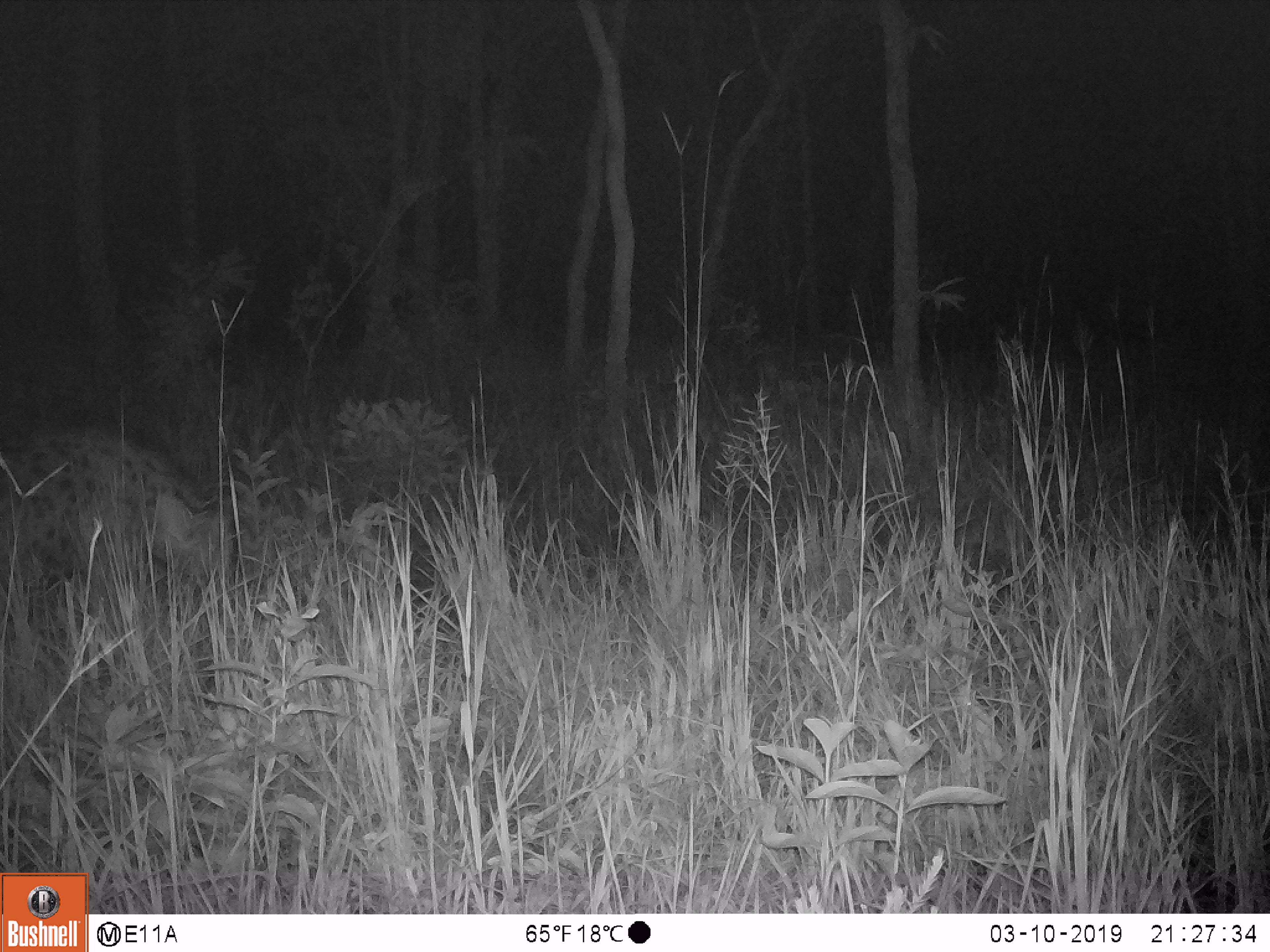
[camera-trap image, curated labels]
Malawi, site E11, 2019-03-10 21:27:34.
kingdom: Animalia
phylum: Chordata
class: Mammalia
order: Carnivora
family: Hyaenidae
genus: Crocuta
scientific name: Crocuta crocuta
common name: spotted hyena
Spotted hyena (Crocuta crocuta), count 1.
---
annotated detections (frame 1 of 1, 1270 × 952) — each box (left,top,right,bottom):
spotted hyena: (0,418,226,616)